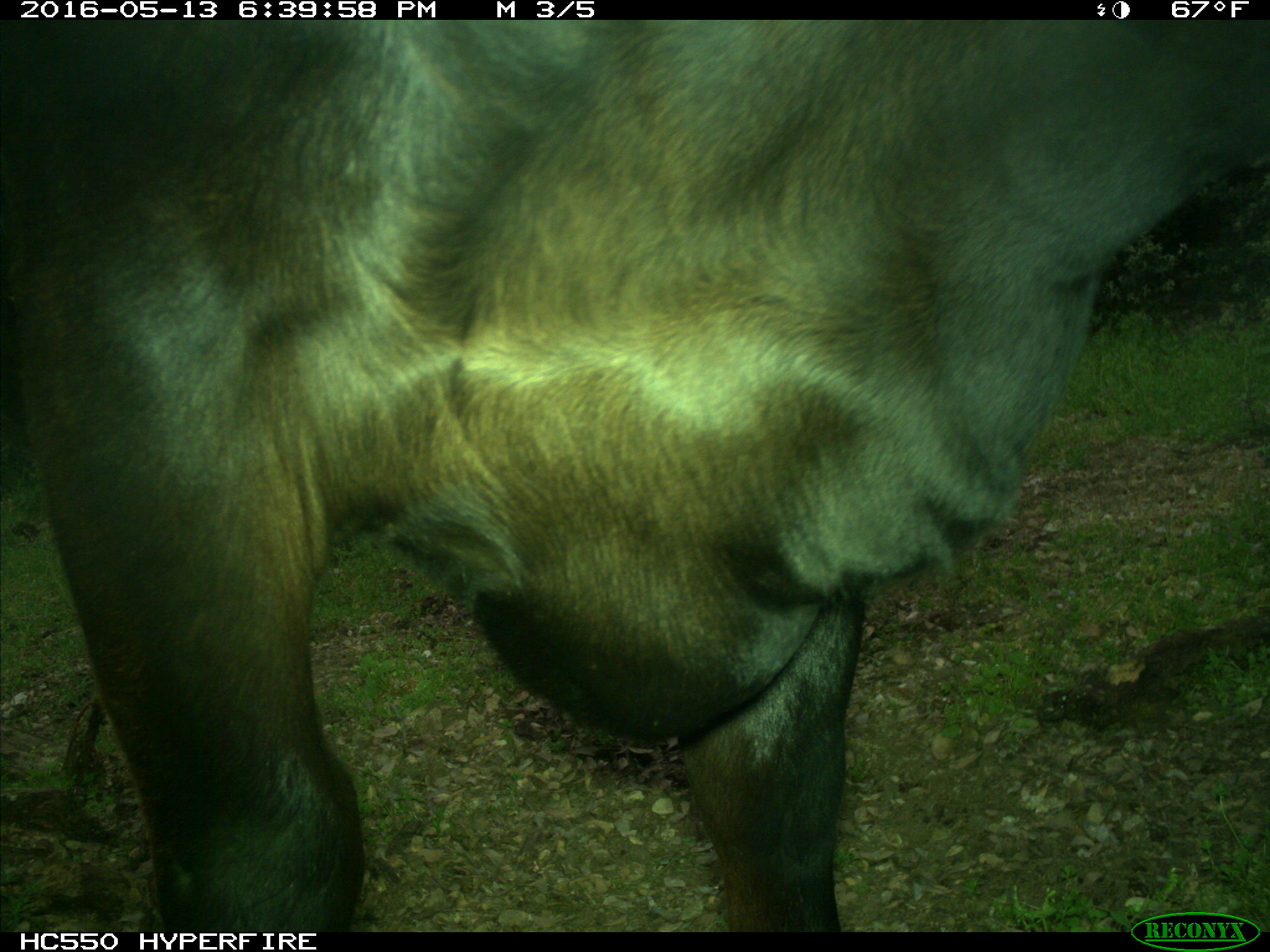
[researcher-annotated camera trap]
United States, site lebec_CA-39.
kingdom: Animalia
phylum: Chordata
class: Mammalia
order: Artiodactyla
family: Bovidae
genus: Bos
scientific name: Bos taurus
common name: domestic cow